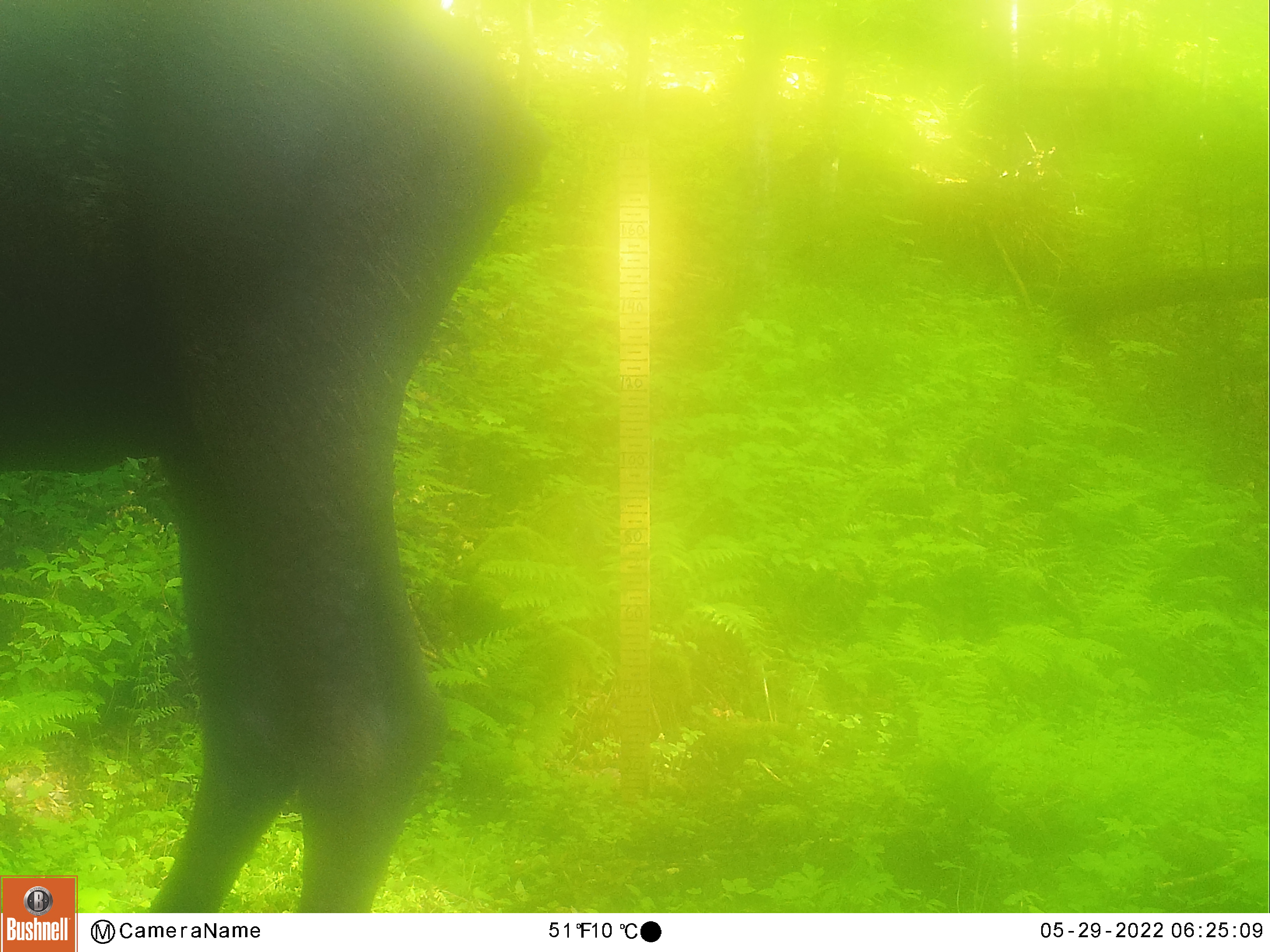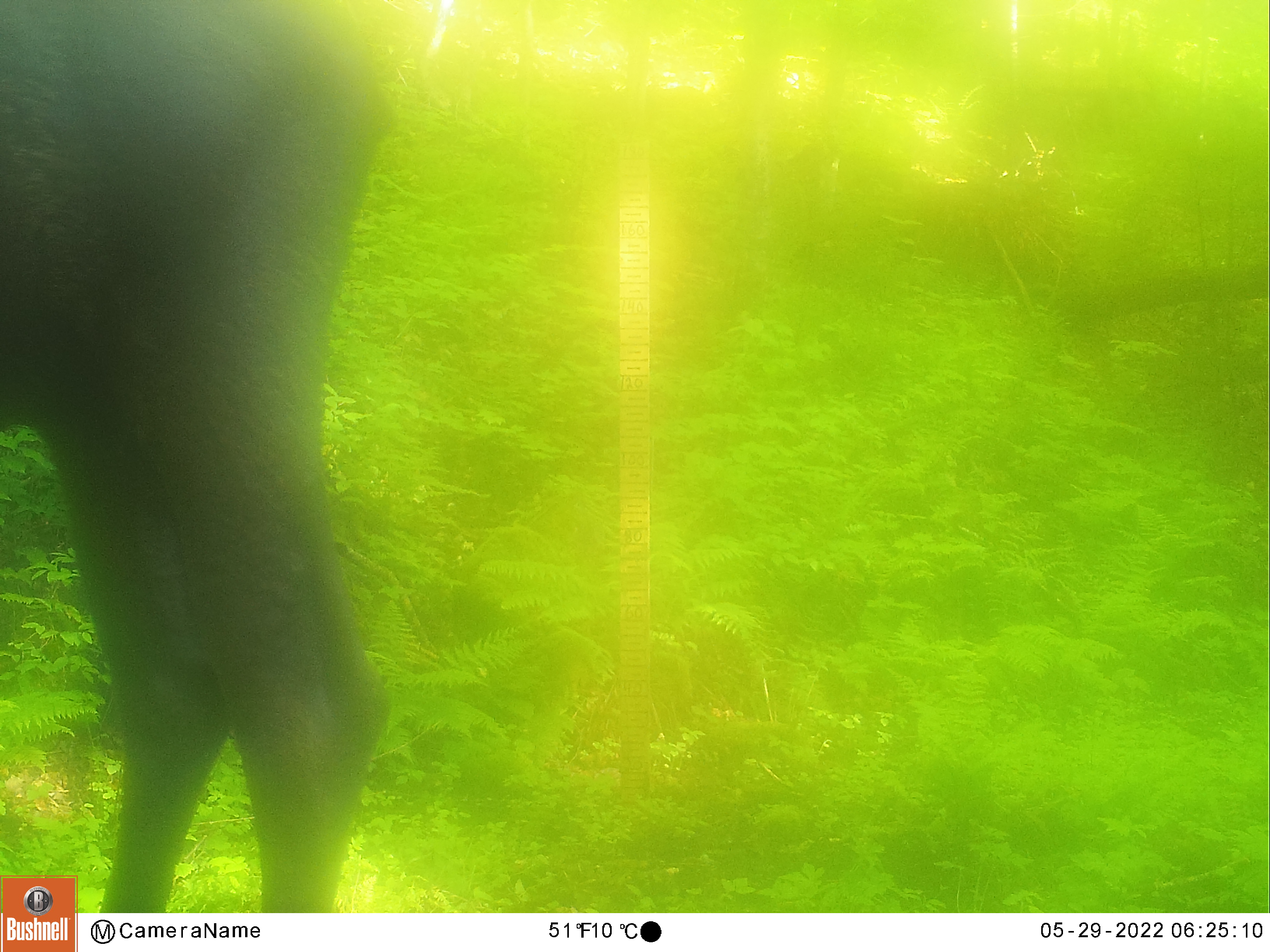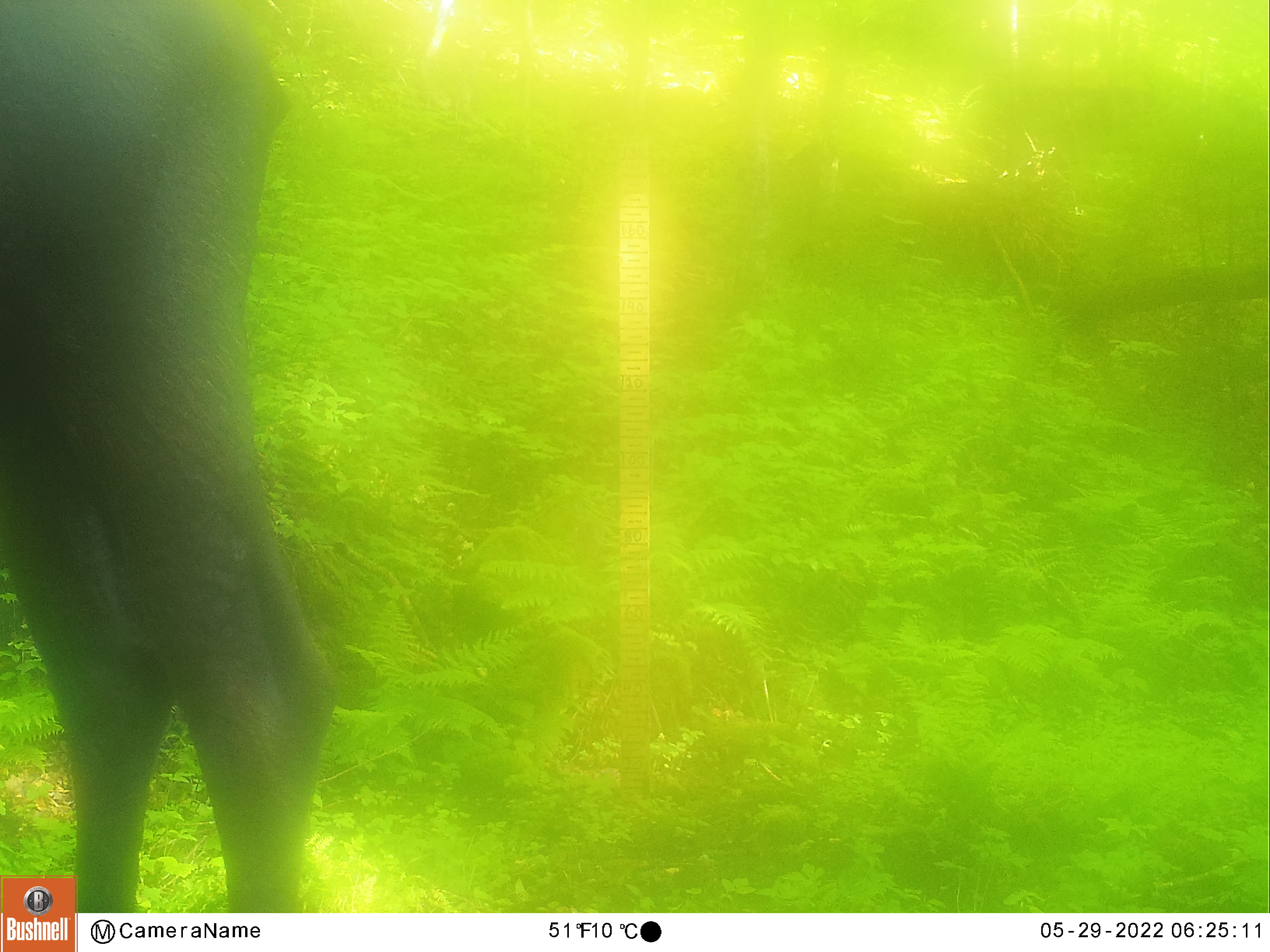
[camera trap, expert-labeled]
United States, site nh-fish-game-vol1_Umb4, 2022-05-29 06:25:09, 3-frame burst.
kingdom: Animalia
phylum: Chordata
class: Mammalia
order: Artiodactyla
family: Cervidae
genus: Alces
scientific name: Alces alces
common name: moose